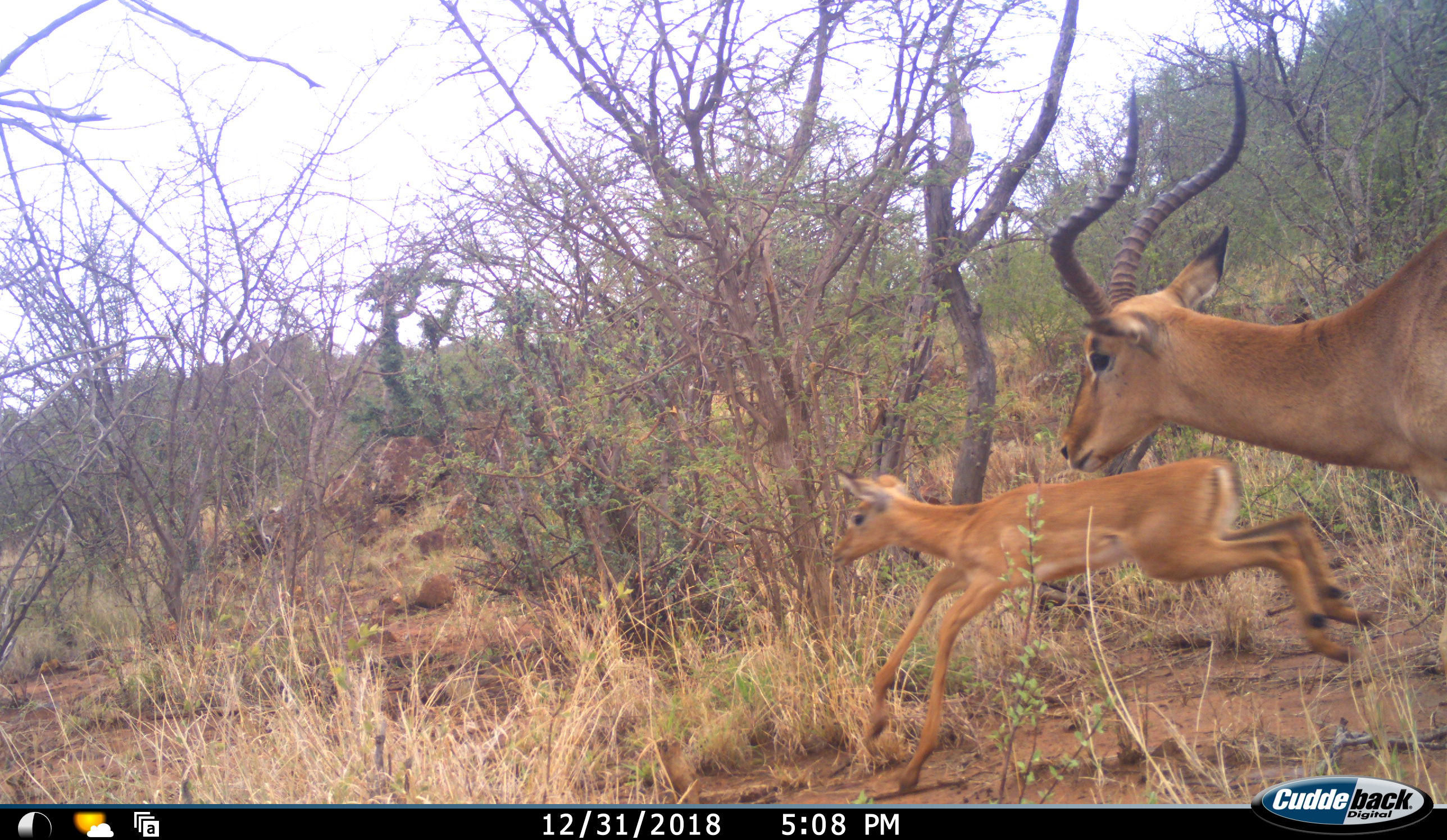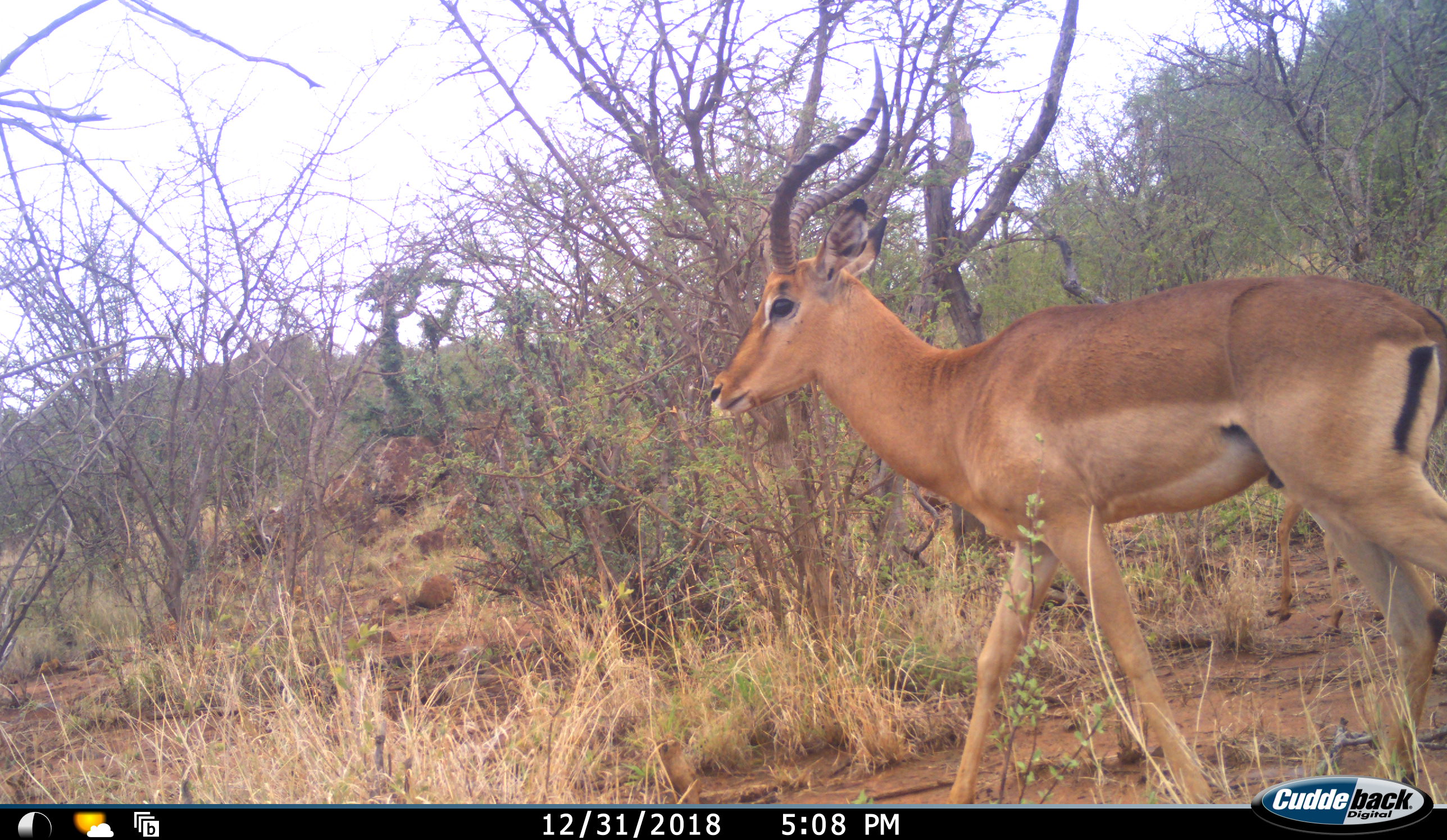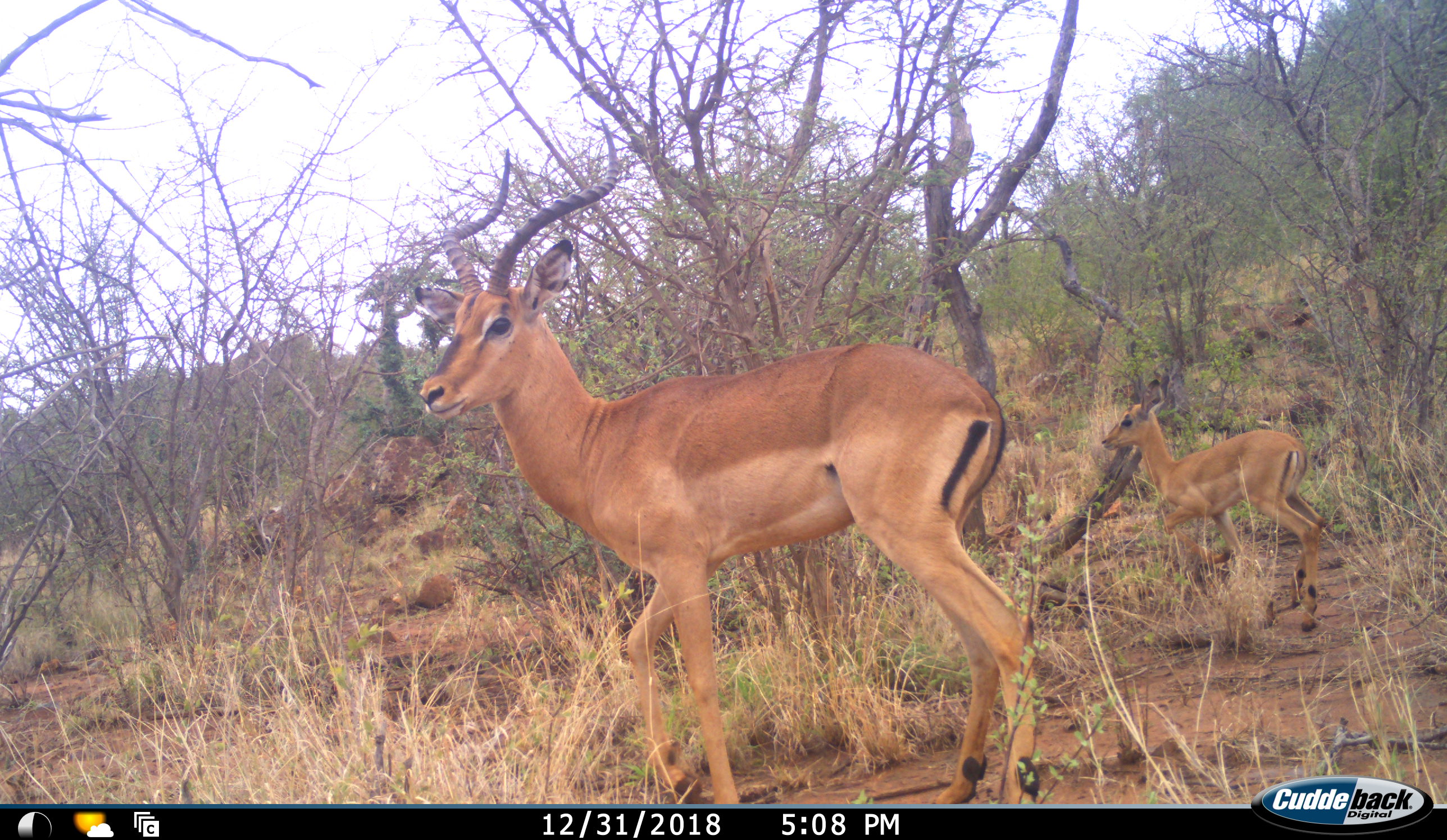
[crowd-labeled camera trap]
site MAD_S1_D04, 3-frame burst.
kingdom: Animalia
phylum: Chordata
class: Mammalia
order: Artiodactyla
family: Bovidae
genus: Aepyceros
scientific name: Aepyceros melampus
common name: impala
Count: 2.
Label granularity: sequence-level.